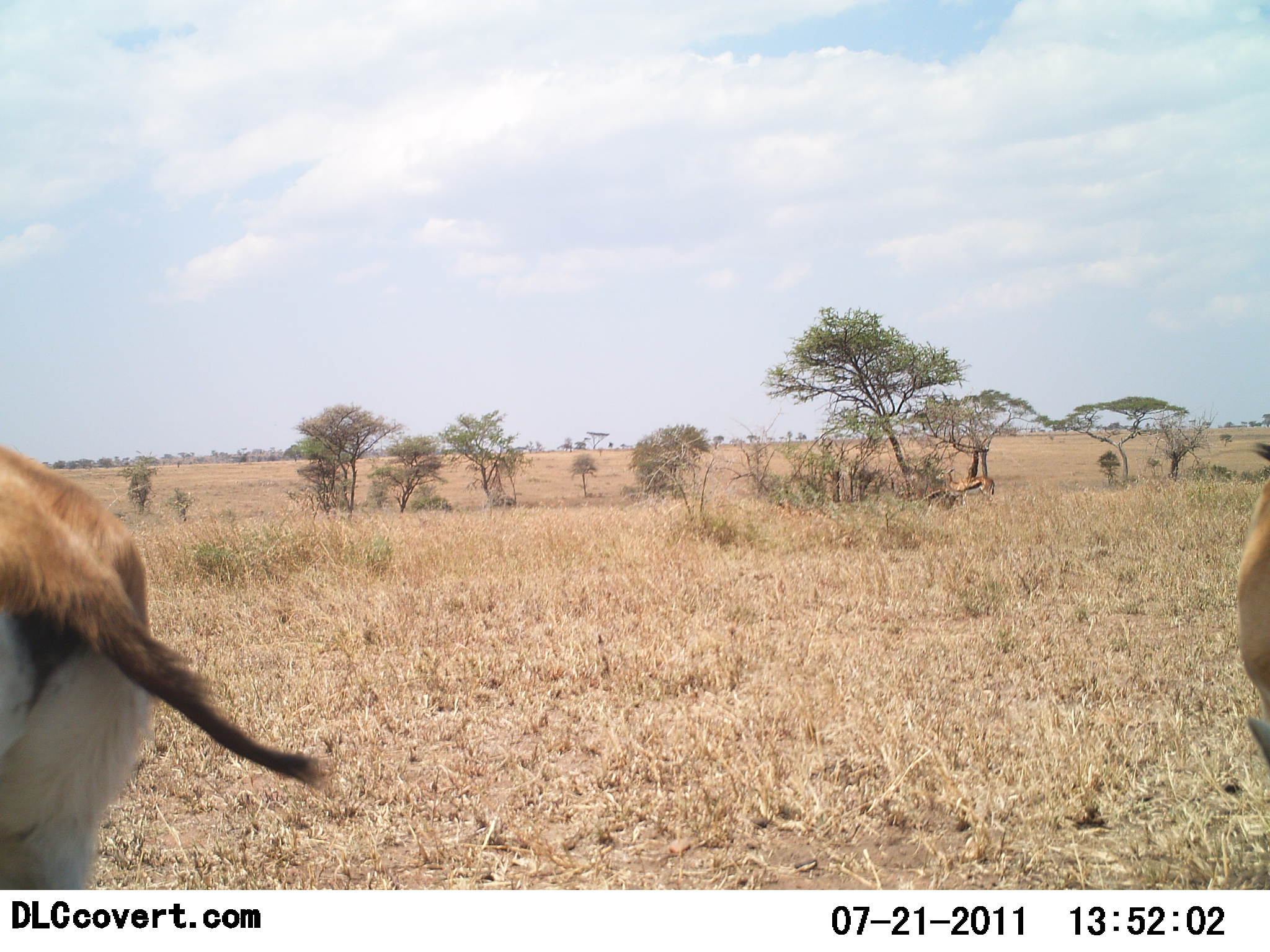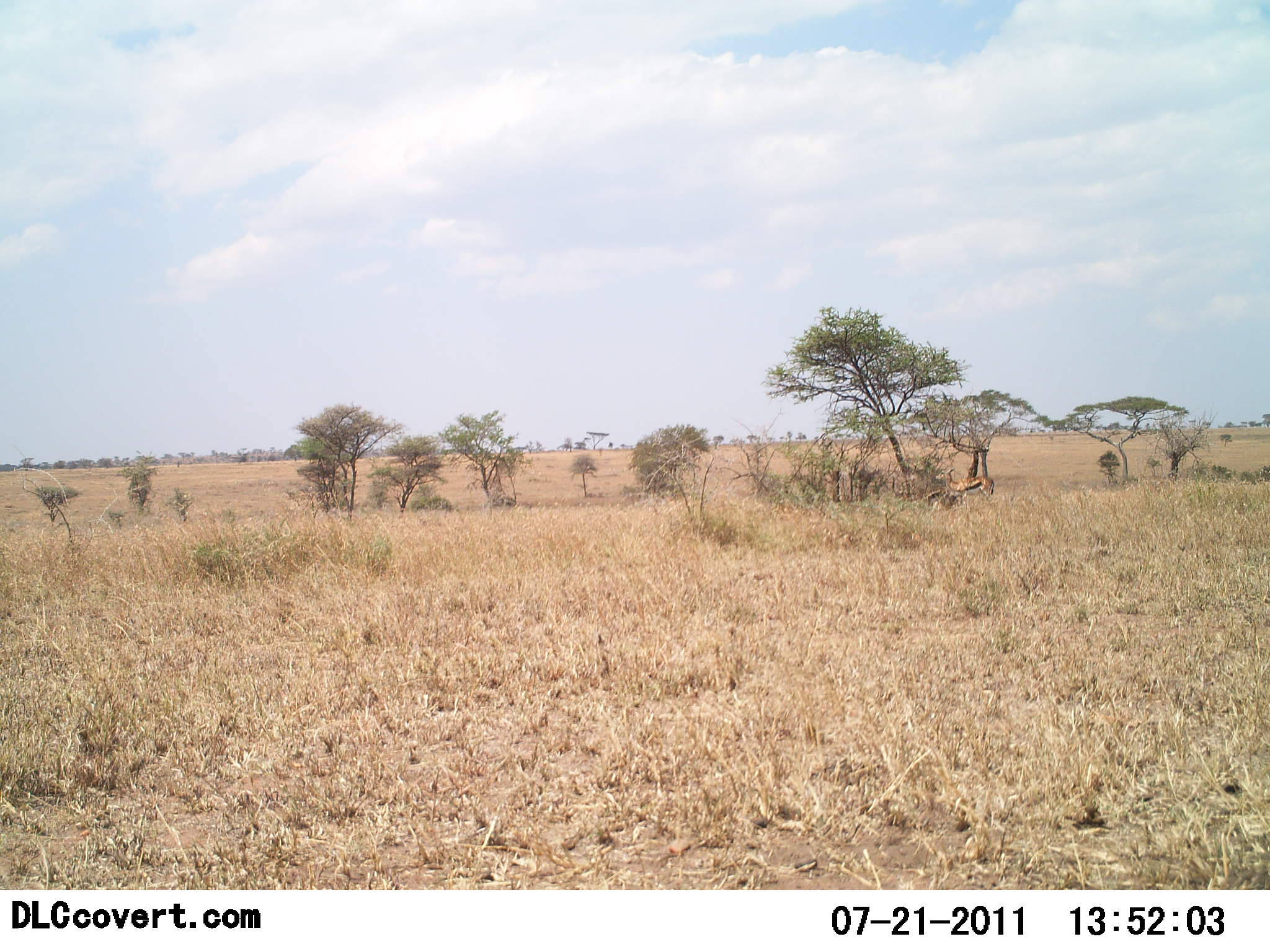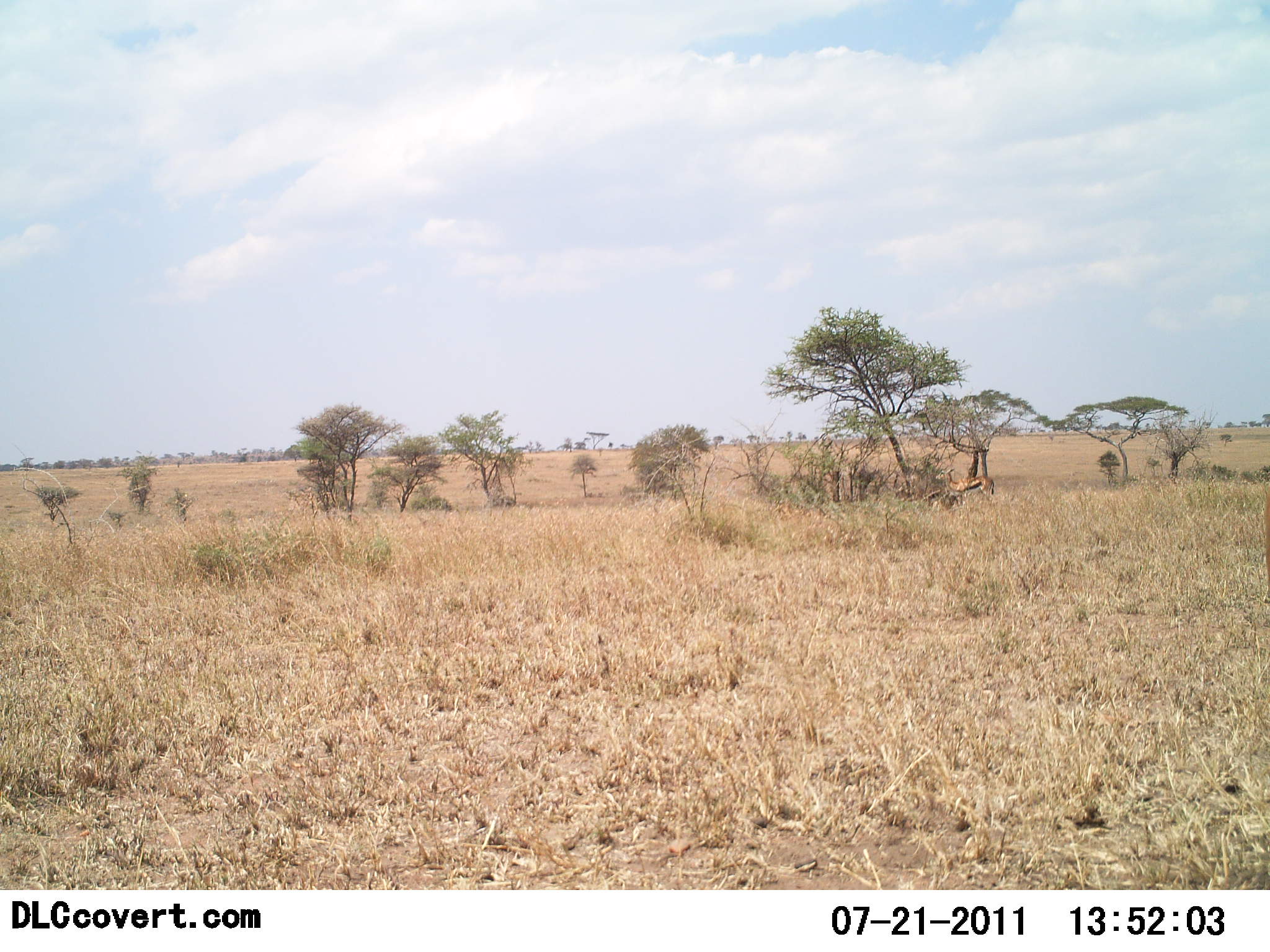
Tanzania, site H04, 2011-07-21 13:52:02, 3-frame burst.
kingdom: Animalia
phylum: Chordata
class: Mammalia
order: Artiodactyla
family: Bovidae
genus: Eudorcas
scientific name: Eudorcas thomsonii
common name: thomson's gazelle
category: gazellethomsons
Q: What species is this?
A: Gazellethomsons (thomson's gazelle) (Eudorcas thomsonii).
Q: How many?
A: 2.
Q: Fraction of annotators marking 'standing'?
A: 55%.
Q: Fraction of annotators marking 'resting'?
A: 0%.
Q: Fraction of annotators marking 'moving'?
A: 55%.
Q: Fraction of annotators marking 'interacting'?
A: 0%.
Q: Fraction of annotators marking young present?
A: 0%.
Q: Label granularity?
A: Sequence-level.